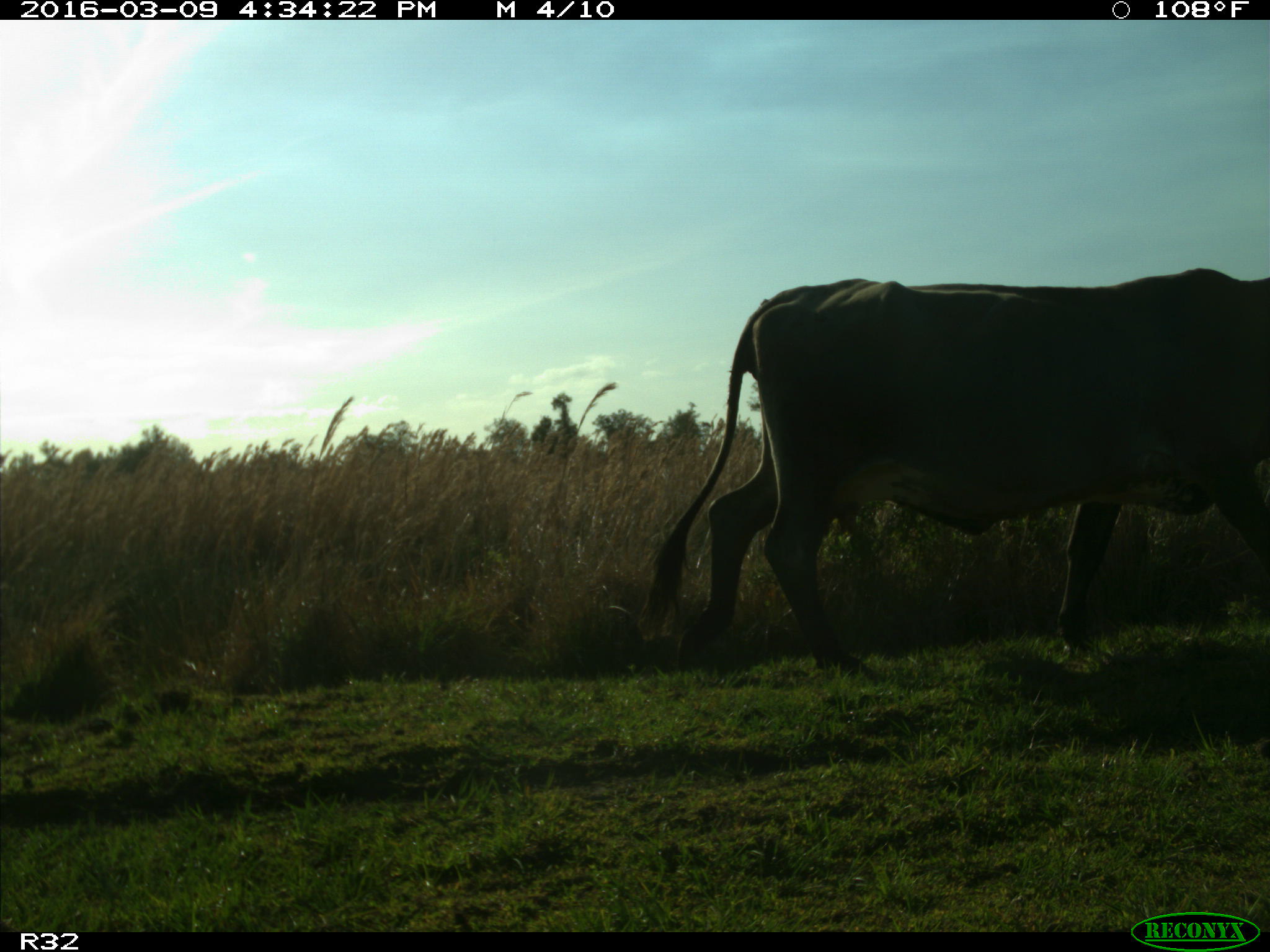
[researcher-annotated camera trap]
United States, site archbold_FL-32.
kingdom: Animalia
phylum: Chordata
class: Mammalia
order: Artiodactyla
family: Bovidae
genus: Bos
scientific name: Bos taurus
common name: domestic cow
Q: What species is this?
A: Bos taurus (domestic cow).